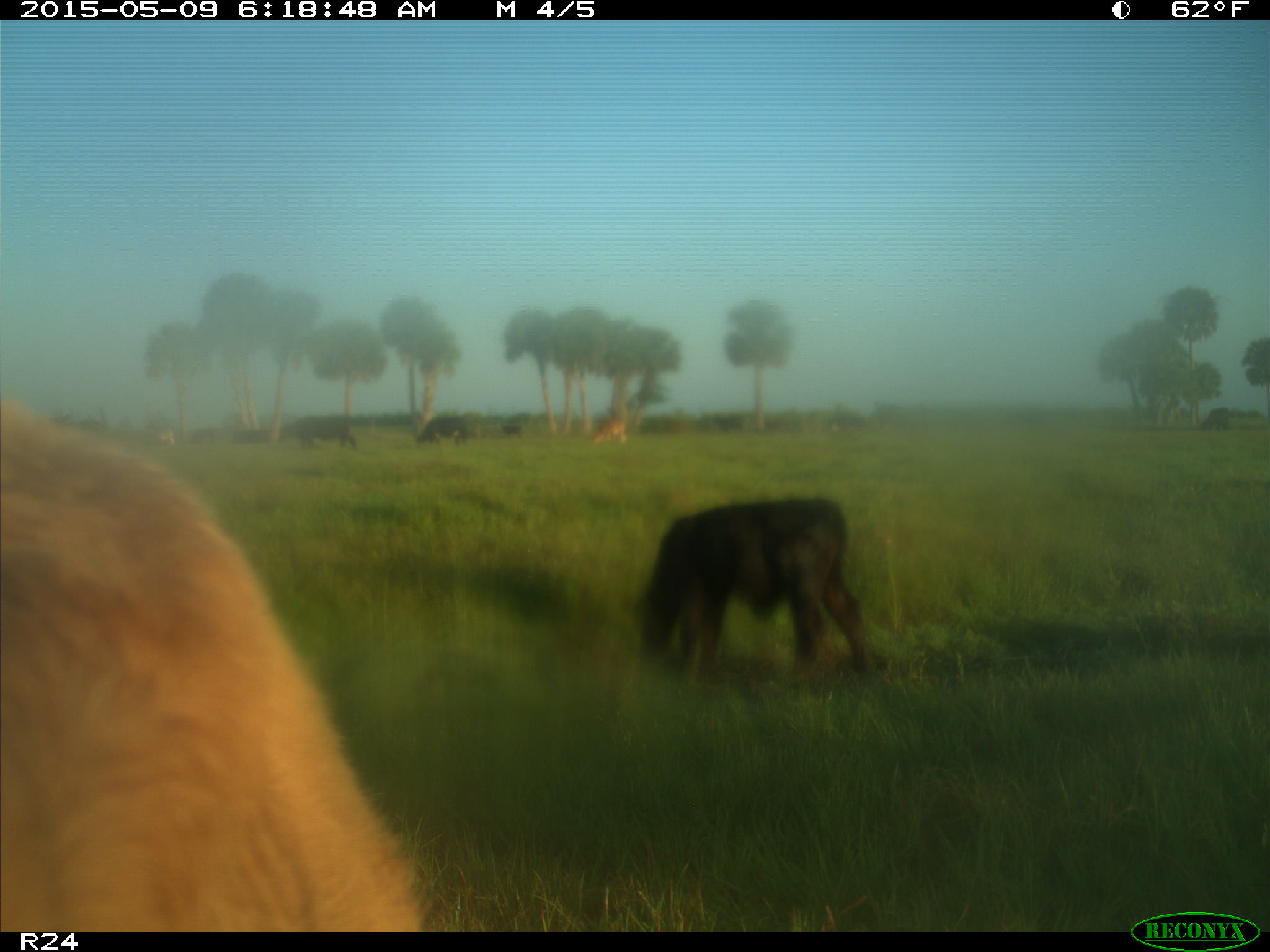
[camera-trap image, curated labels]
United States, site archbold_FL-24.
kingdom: Animalia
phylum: Chordata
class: Mammalia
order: Artiodactyla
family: Bovidae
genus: Bos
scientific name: Bos taurus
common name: domestic cow